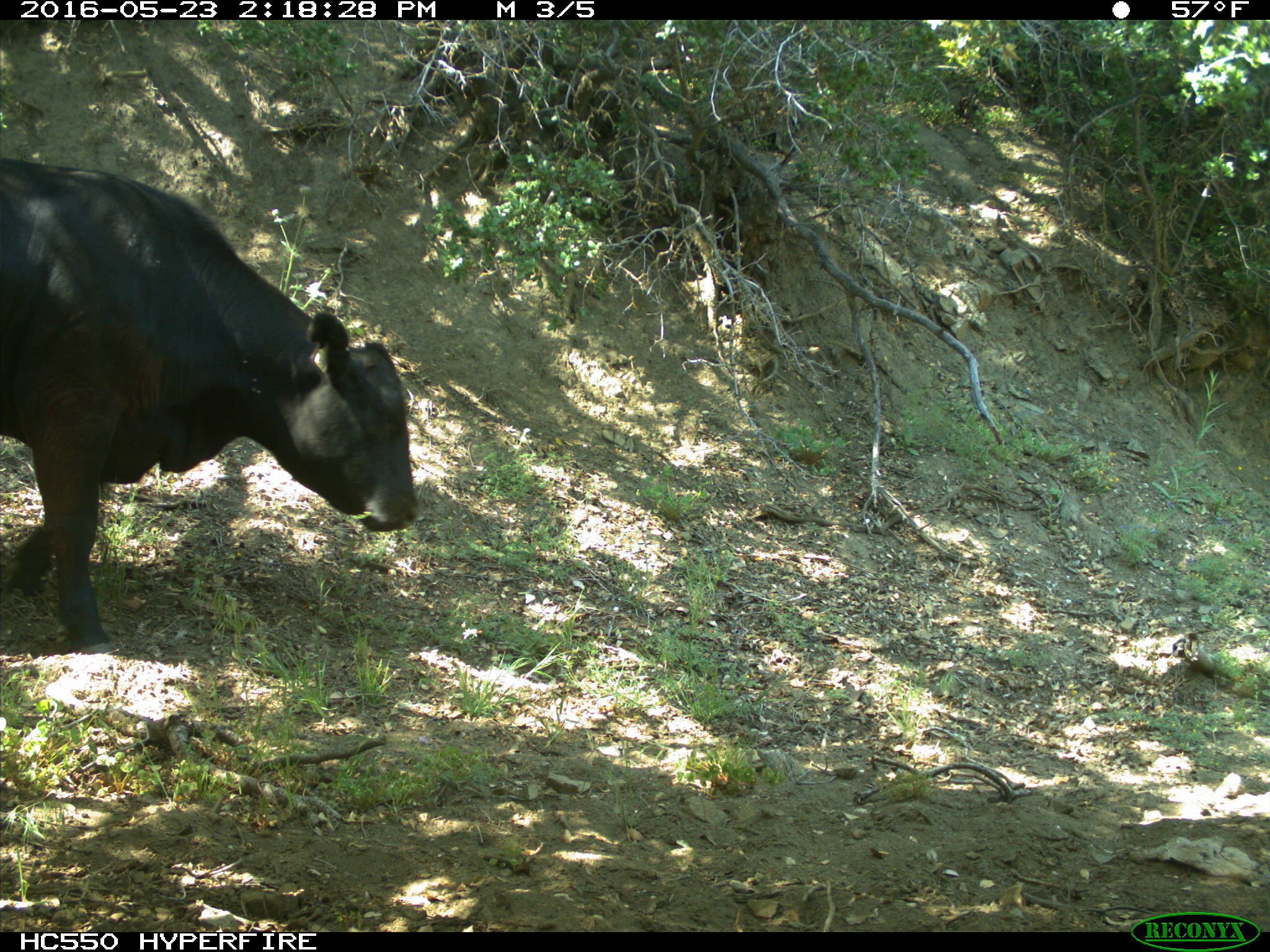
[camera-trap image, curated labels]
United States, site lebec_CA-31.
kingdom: Animalia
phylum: Chordata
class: Mammalia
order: Artiodactyla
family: Bovidae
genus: Bos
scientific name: Bos taurus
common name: domestic cow